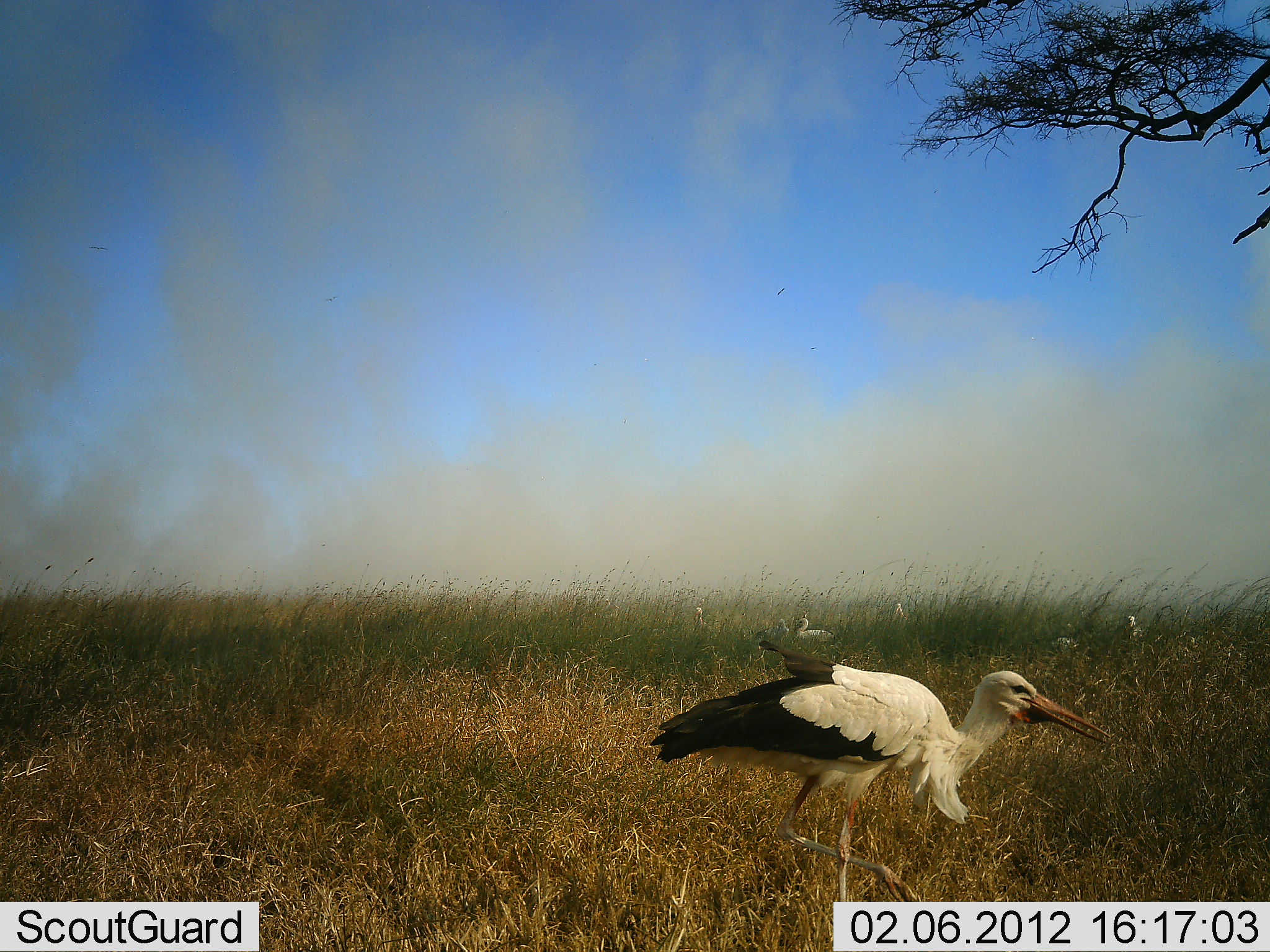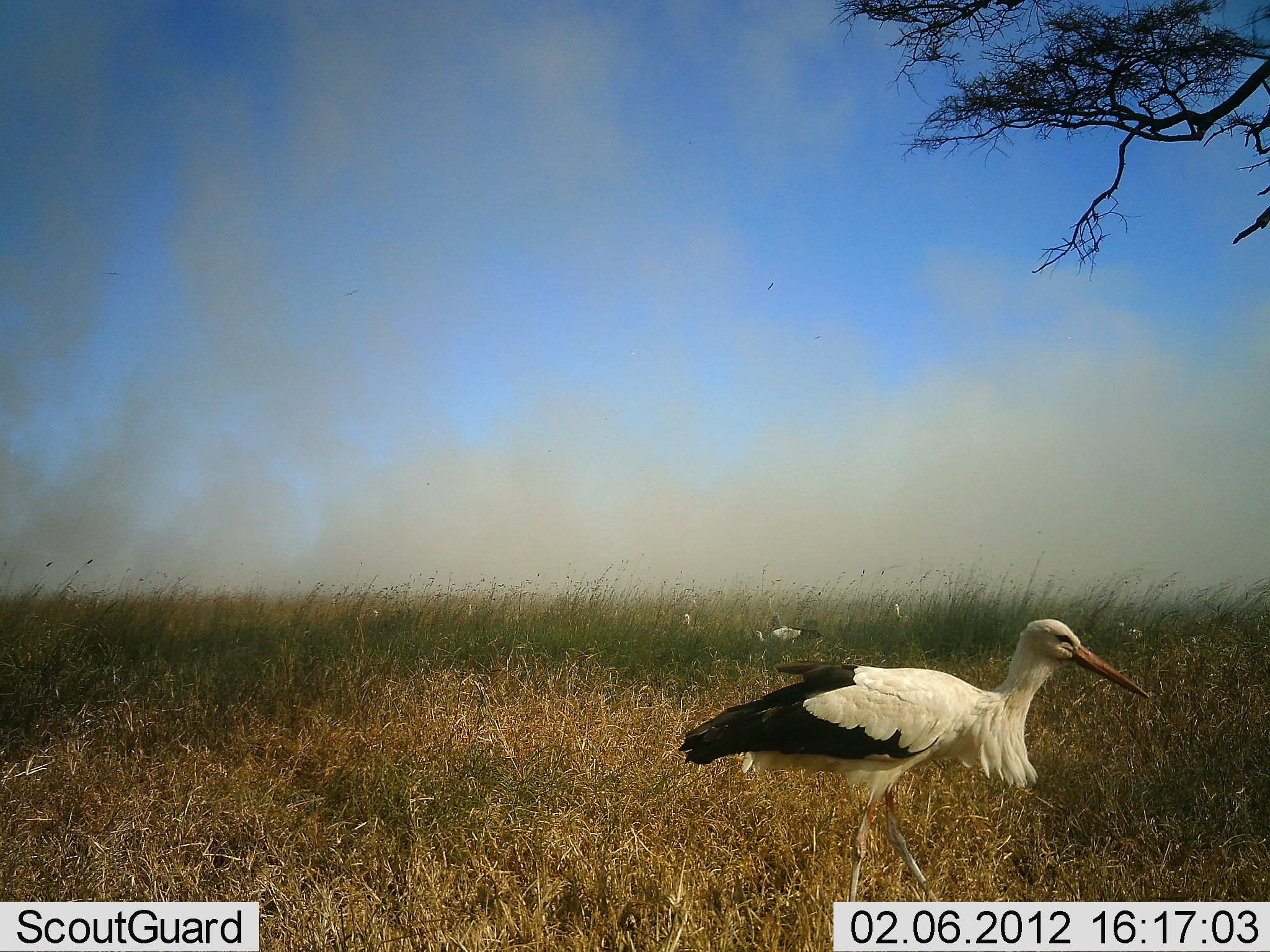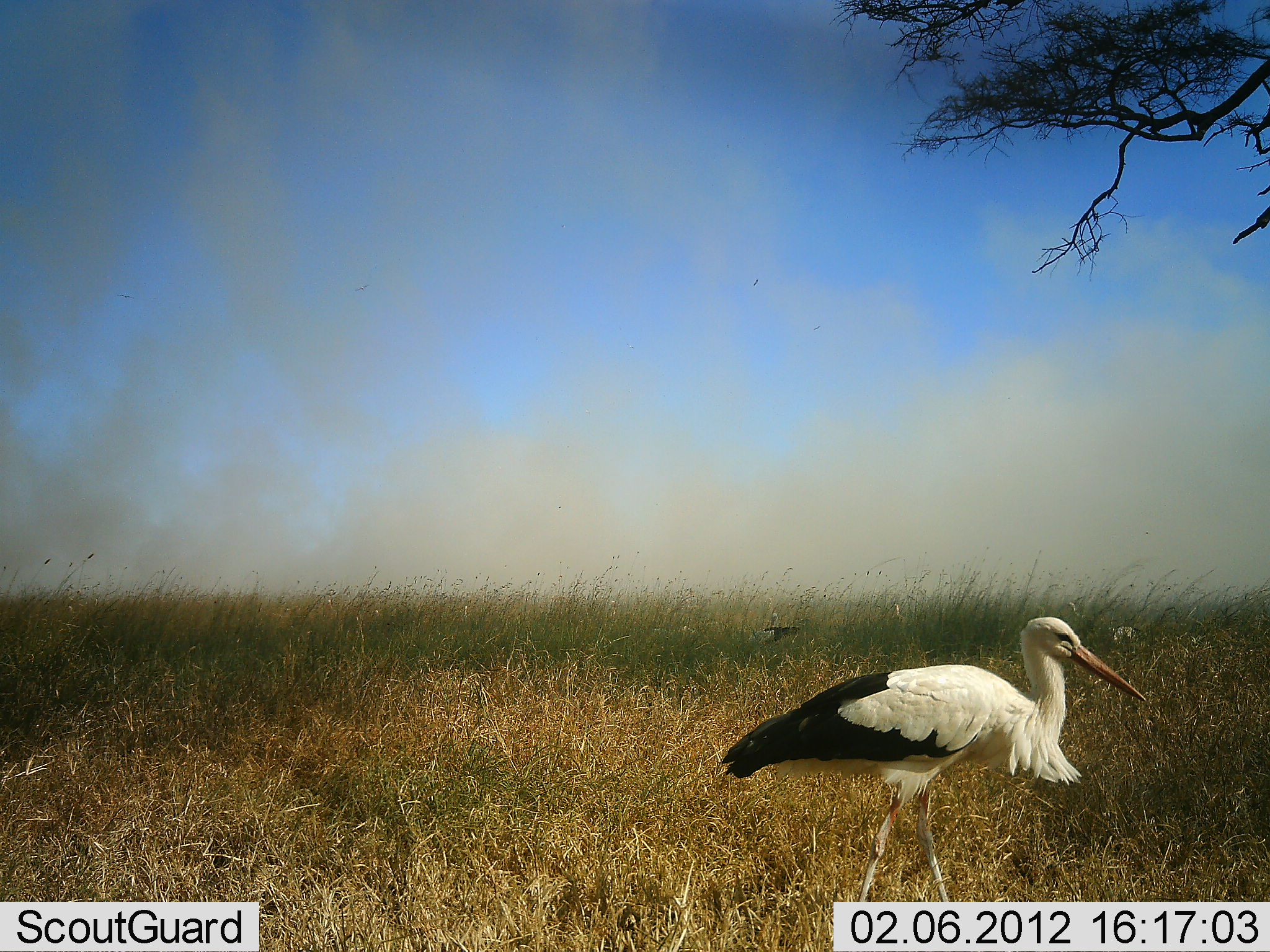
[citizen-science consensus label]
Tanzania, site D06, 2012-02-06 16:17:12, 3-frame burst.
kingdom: Animalia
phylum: Chordata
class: Aves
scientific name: Aves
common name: bird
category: otherbird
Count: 4.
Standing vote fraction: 72%.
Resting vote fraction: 6%.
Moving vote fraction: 50%.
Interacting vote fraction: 0%.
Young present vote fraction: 0%.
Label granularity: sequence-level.